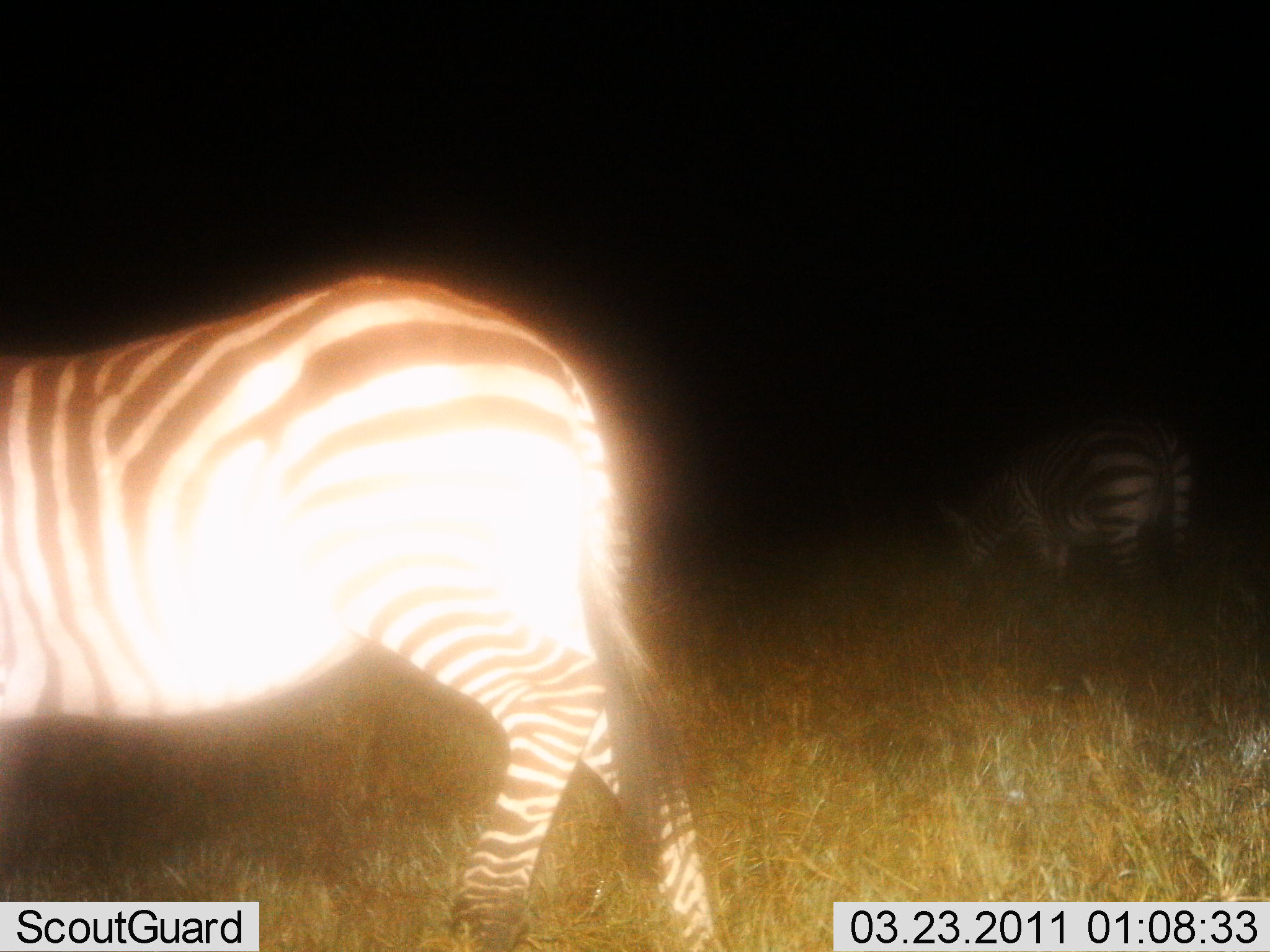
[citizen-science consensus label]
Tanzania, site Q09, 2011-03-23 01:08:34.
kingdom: Animalia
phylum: Chordata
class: Mammalia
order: Perissodactyla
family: Equidae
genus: Equus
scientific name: Equus quagga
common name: plains zebra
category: zebra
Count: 2.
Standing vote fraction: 38%.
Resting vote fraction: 0%.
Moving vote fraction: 23%.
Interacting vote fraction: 0%.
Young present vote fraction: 0%.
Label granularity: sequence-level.